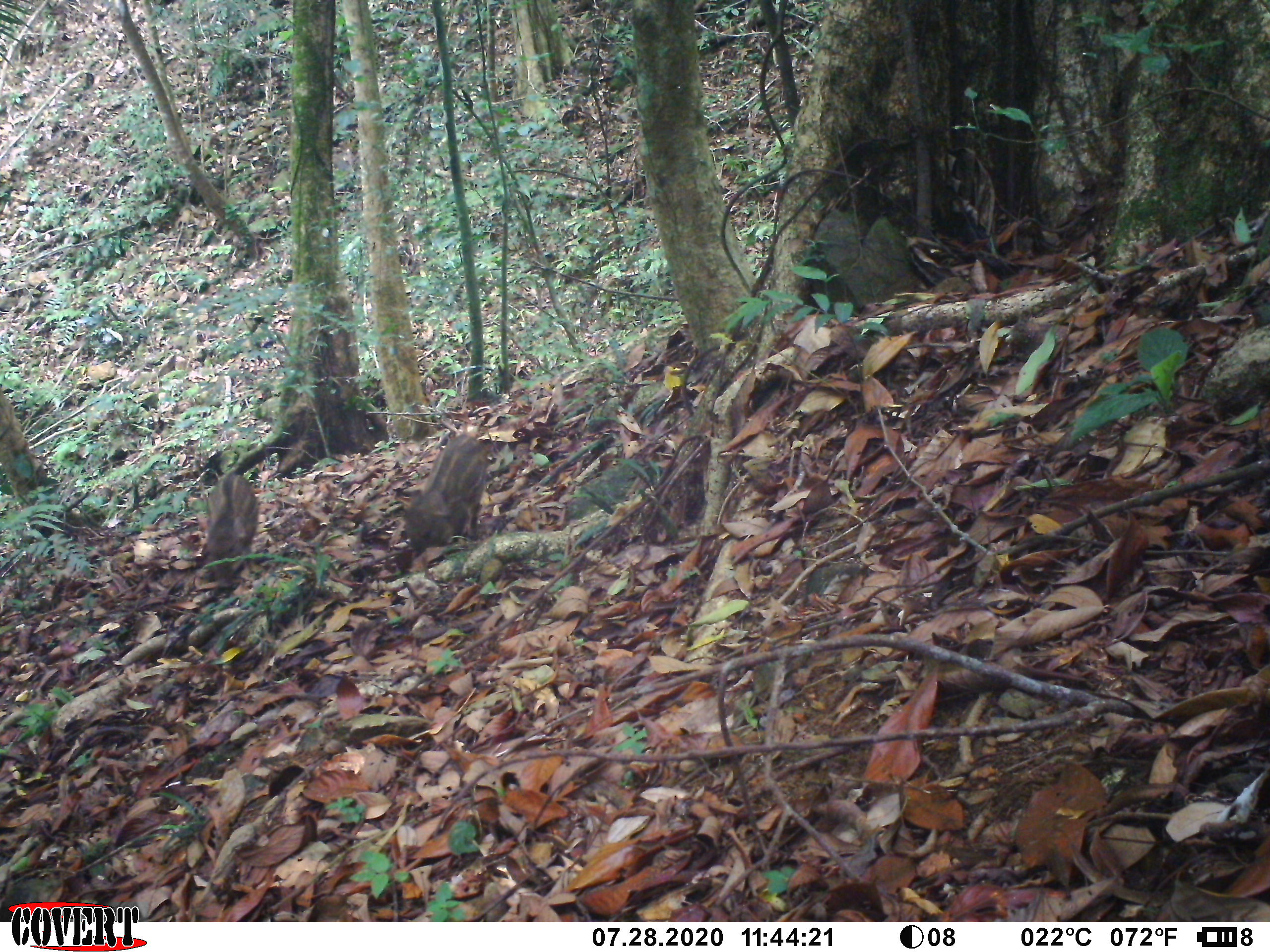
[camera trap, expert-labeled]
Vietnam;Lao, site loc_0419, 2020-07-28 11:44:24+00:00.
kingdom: Animalia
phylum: Chordata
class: Mammalia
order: Artiodactyla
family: Suidae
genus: Sus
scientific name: Sus scrofa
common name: eurasian wild pig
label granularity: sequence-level